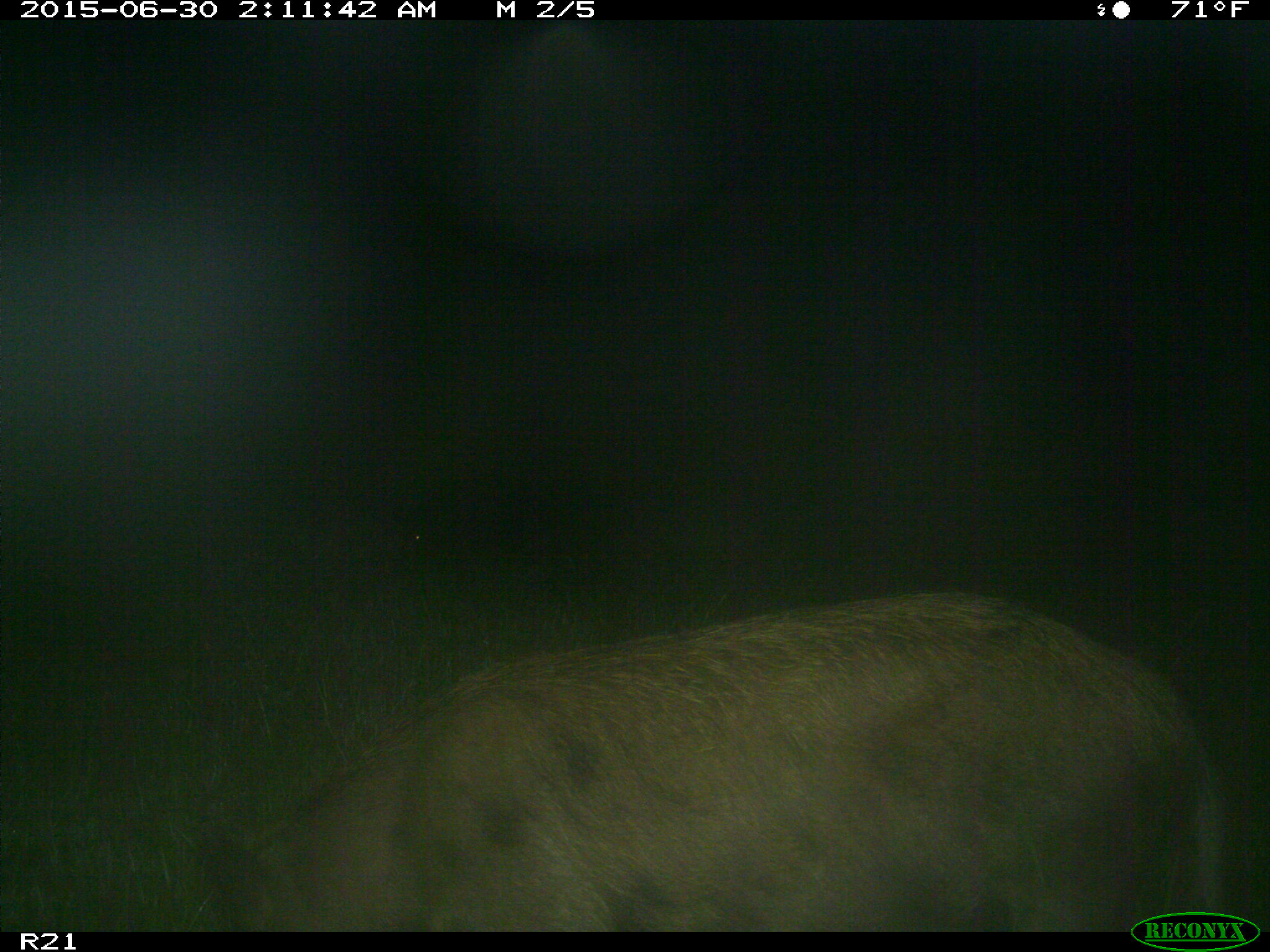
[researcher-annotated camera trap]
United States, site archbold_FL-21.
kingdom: Animalia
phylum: Chordata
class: Mammalia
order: Artiodactyla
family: Suidae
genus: Sus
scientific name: Sus scrofa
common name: wild boar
Sus scrofa (wild boar).